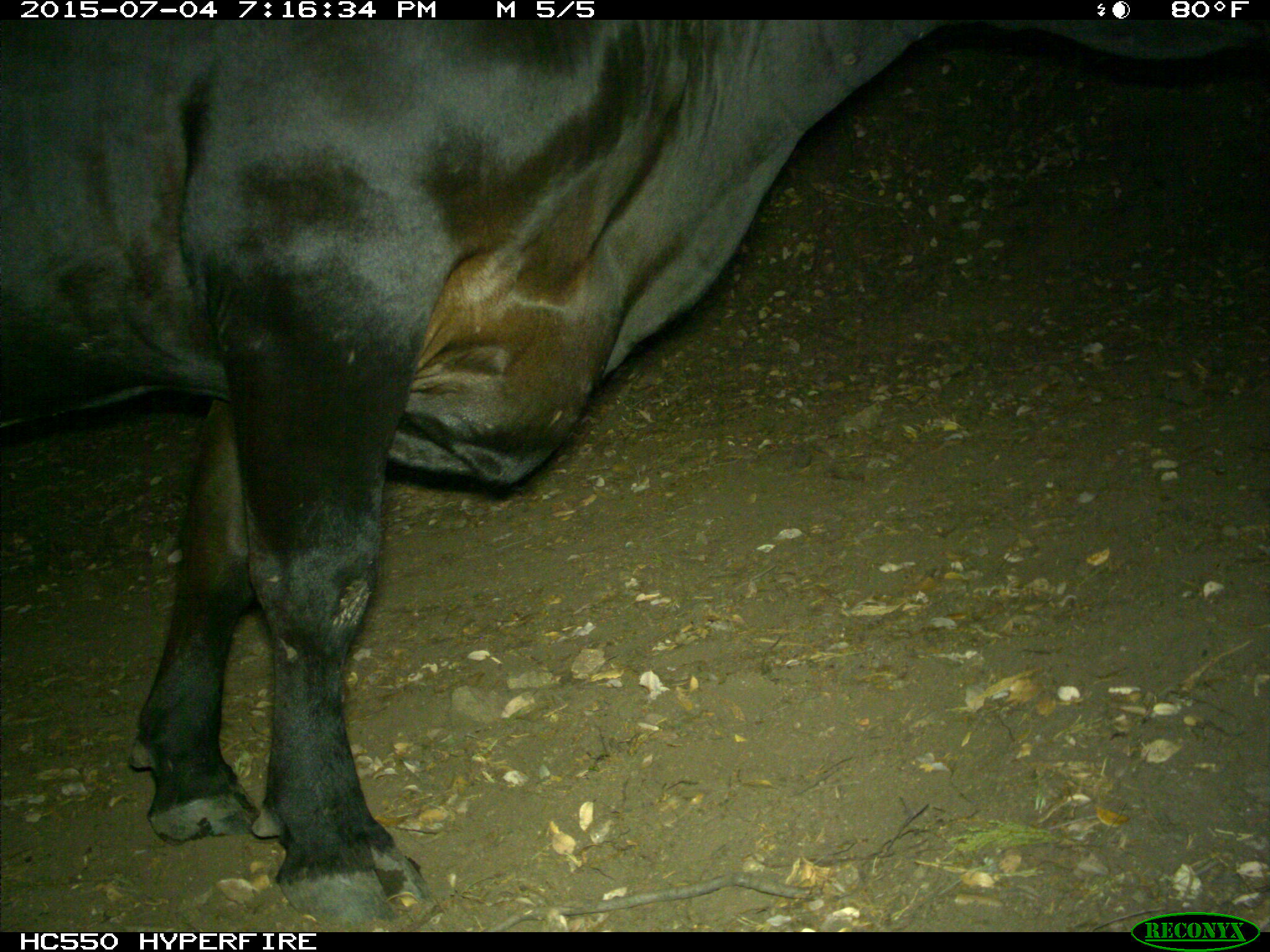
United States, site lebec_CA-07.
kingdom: Animalia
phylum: Chordata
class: Mammalia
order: Artiodactyla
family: Bovidae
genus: Bos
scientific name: Bos taurus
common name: domestic cow